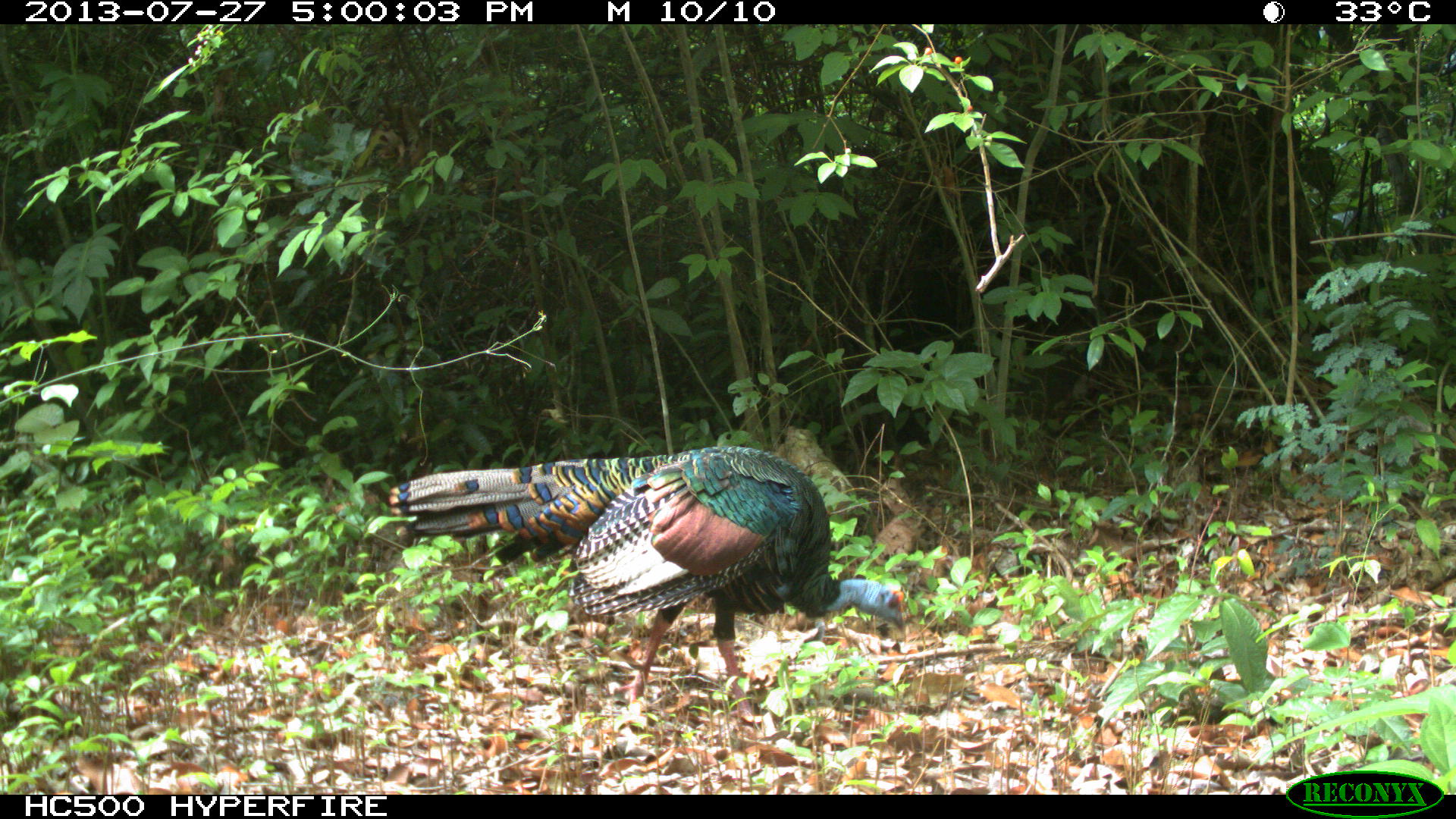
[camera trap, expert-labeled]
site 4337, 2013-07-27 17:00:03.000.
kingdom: Animalia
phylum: Chordata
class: Aves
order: Galliformes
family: Phasianidae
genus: Meleagris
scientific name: Meleagris ocellata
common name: ocellated turkey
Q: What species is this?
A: Meleagris ocellata (ocellated turkey).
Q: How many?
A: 1.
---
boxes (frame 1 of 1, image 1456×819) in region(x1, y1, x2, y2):
meleagris ocellata: region(388, 444, 915, 727)